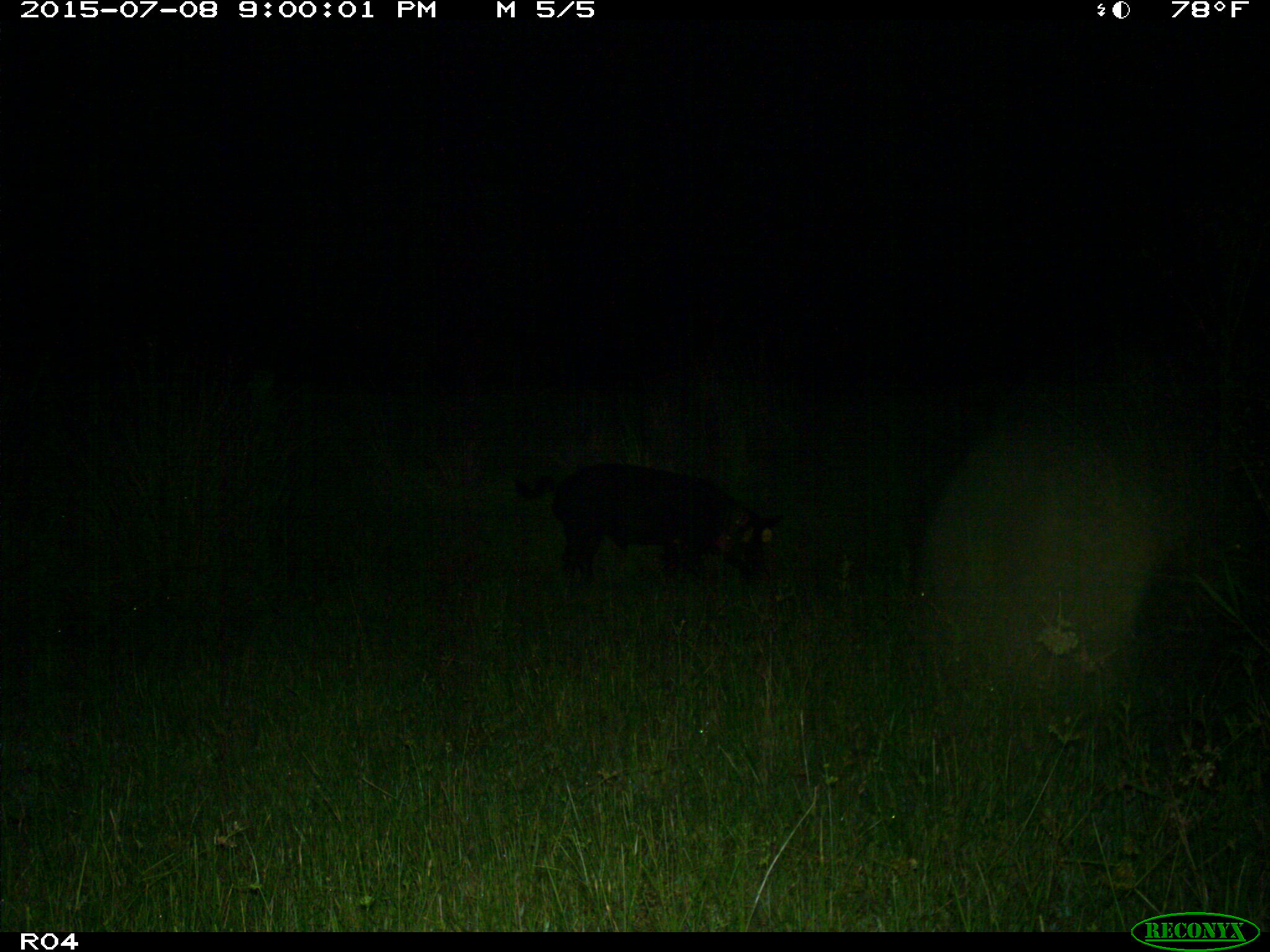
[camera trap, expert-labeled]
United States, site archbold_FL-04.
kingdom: Animalia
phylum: Chordata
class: Mammalia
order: Artiodactyla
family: Suidae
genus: Sus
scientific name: Sus scrofa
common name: wild boar